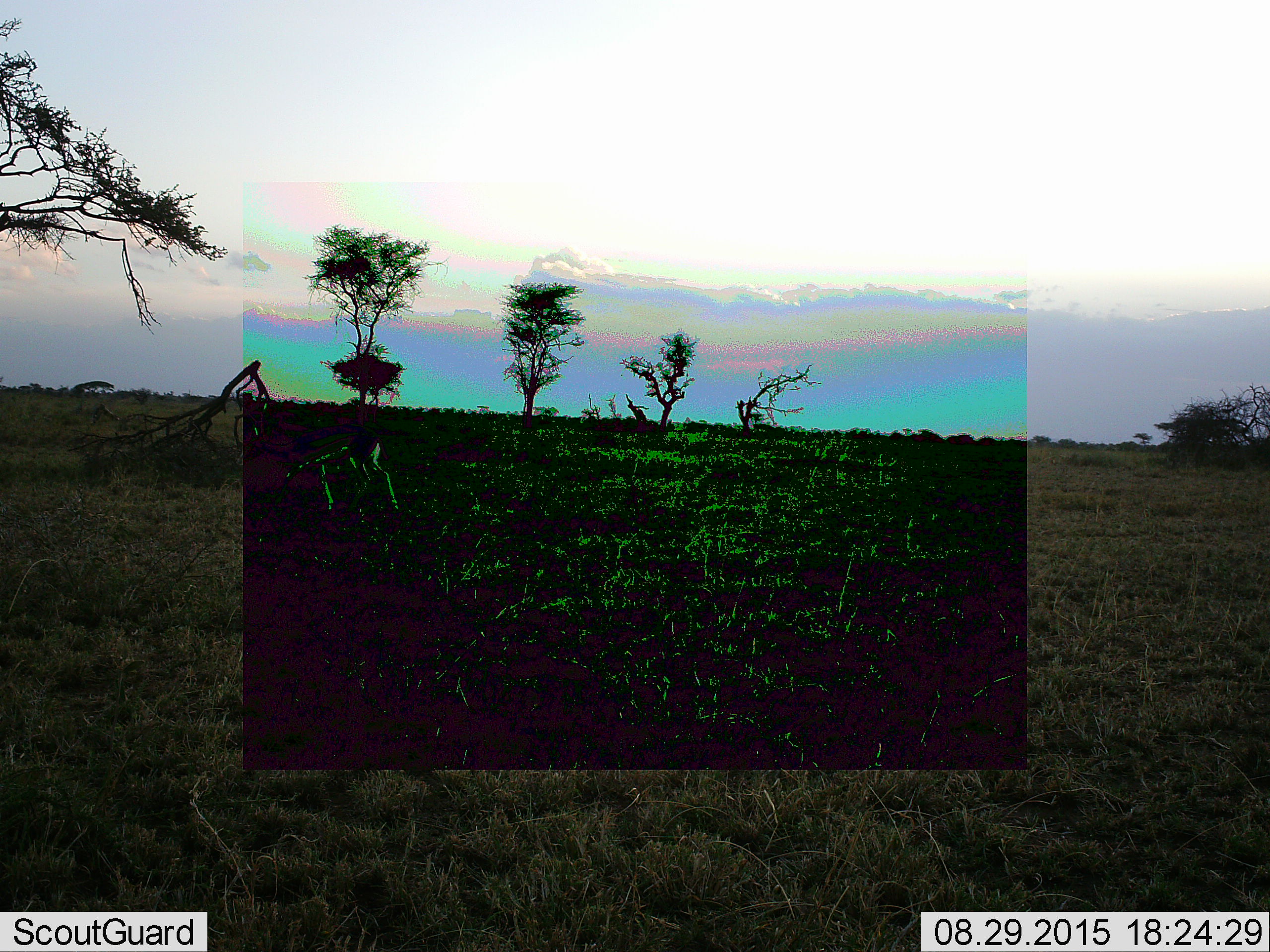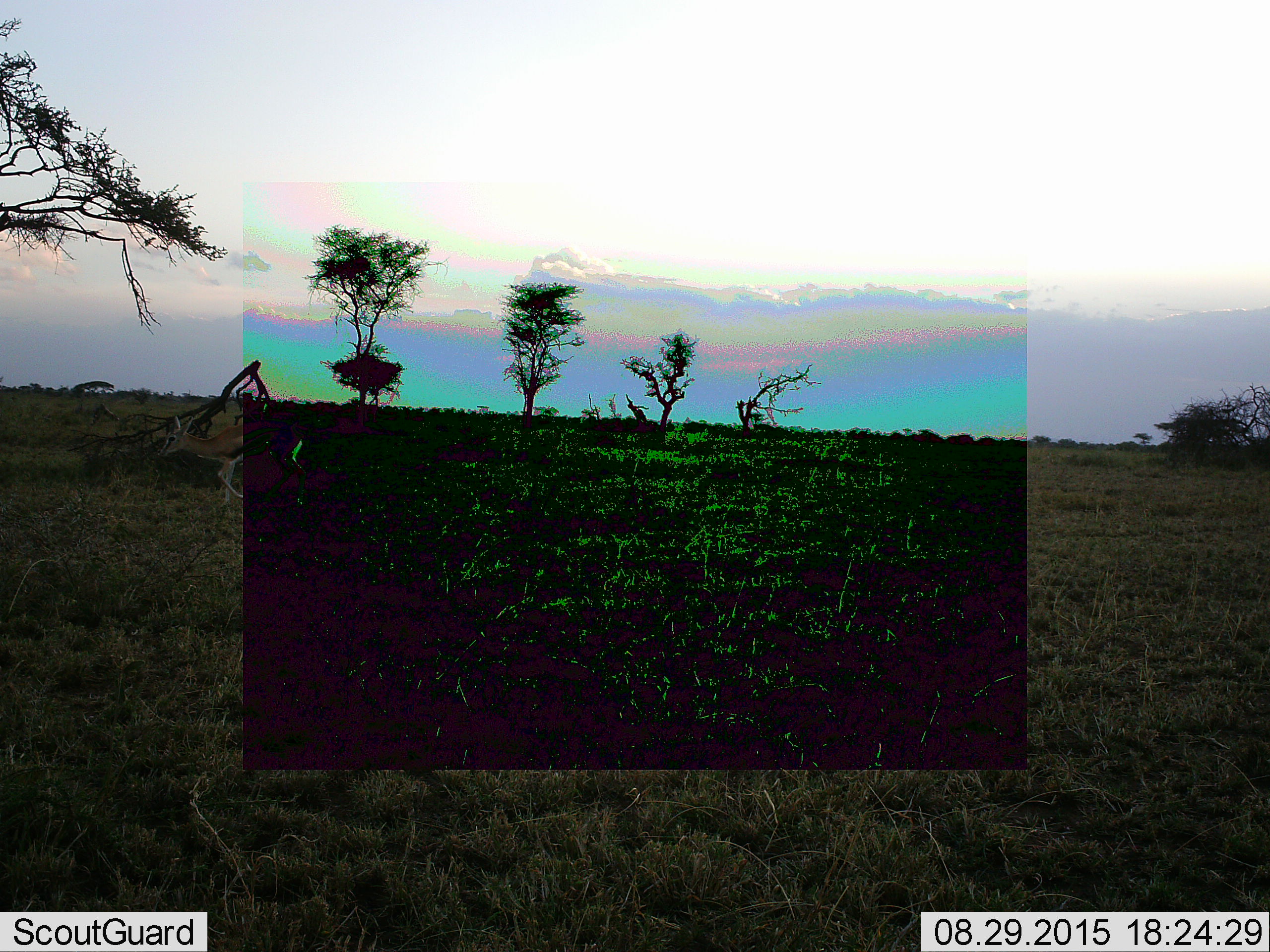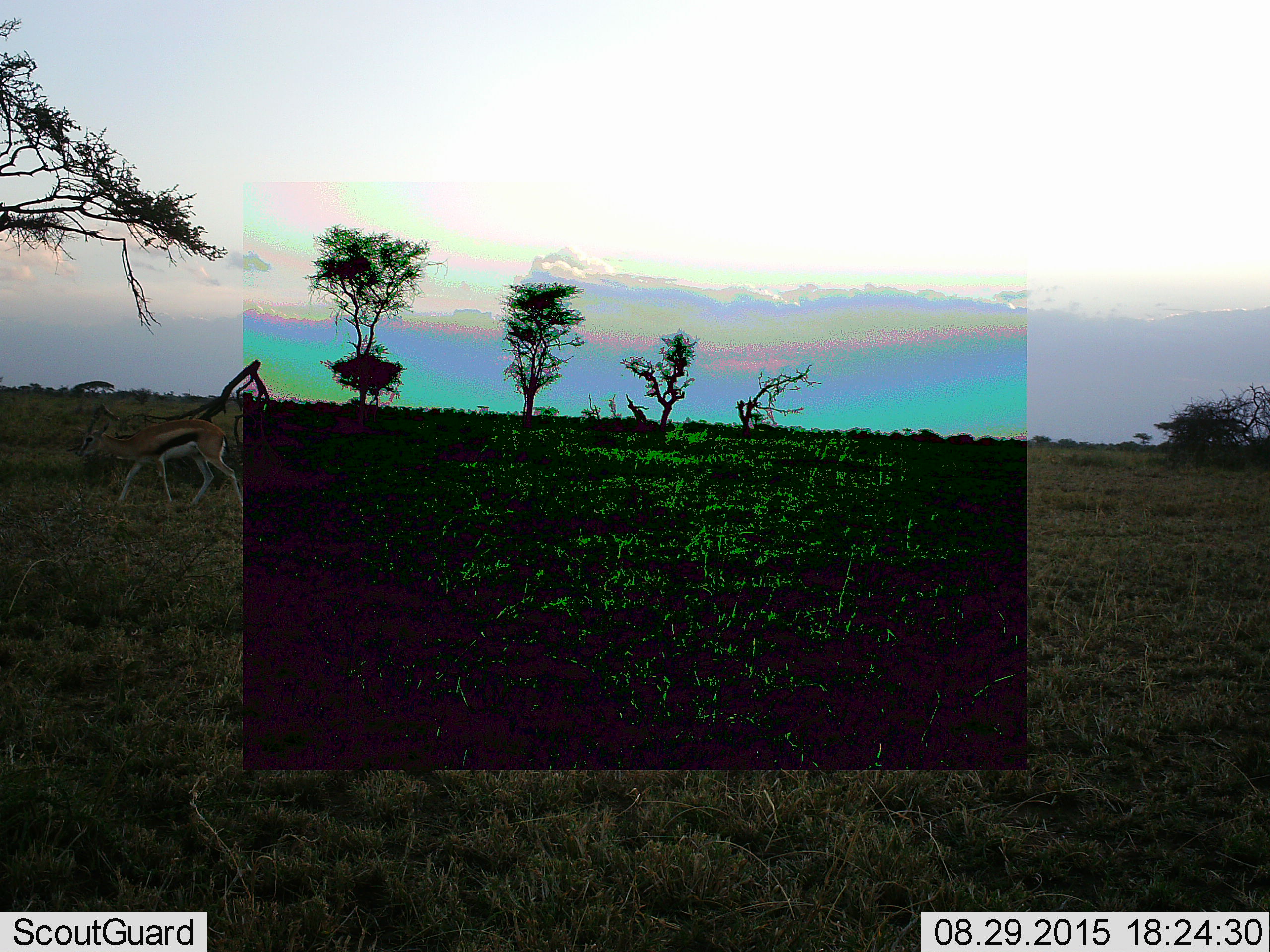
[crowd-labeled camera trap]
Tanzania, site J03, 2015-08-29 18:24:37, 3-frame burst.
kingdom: Animalia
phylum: Chordata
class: Mammalia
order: Artiodactyla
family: Bovidae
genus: Eudorcas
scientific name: Eudorcas thomsonii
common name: thomson's gazelle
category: gazellethomsons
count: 1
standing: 14%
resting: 0%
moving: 71%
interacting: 0%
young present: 0%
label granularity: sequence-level